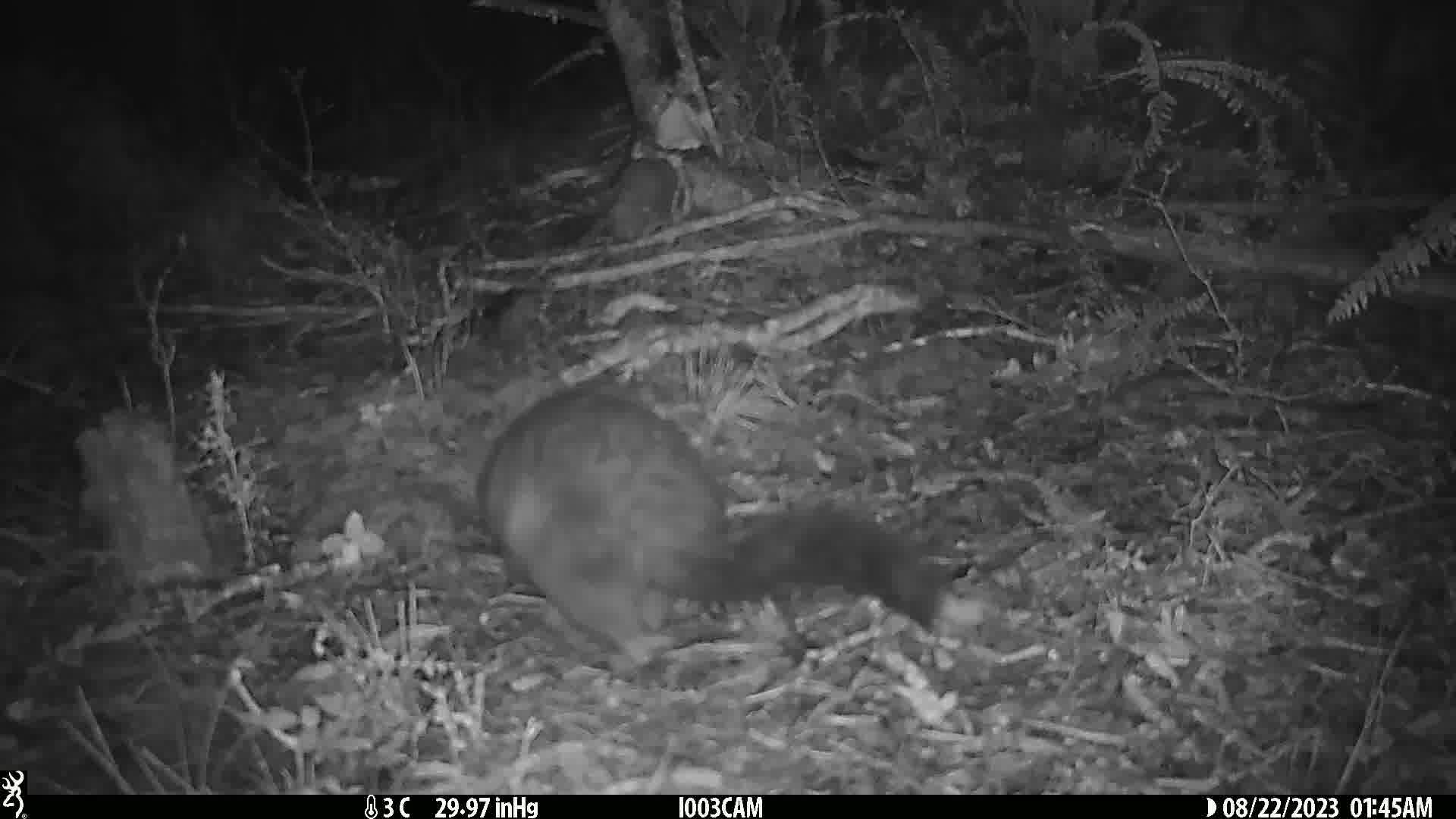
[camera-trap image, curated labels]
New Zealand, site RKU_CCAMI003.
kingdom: Animalia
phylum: Chordata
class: Mammalia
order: Diprotodontia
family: Phalangeridae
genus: Trichosurus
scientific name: Trichosurus vulpecula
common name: common brushtail possum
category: possum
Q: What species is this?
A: Possum (common brushtail possum) (Trichosurus vulpecula).